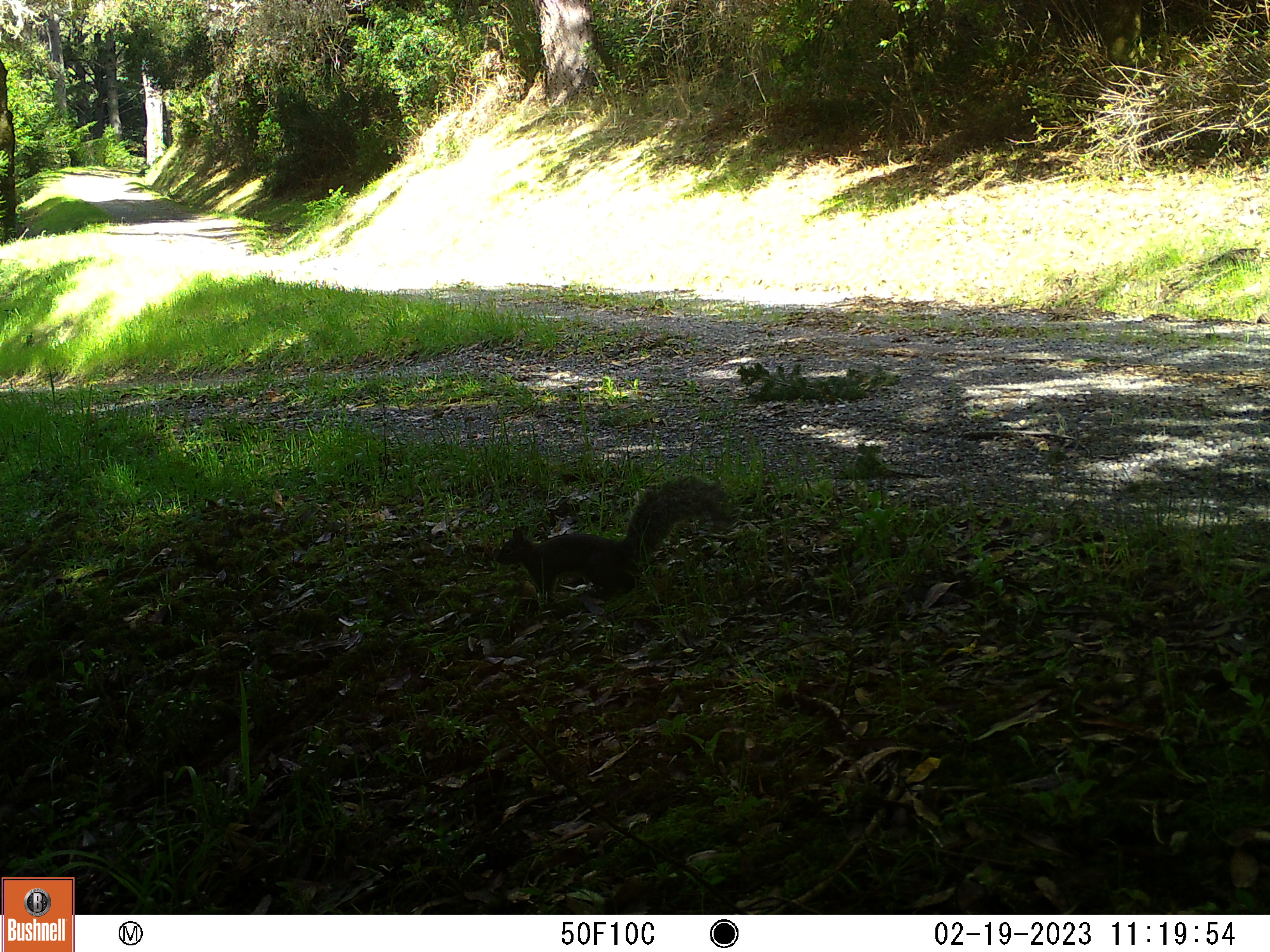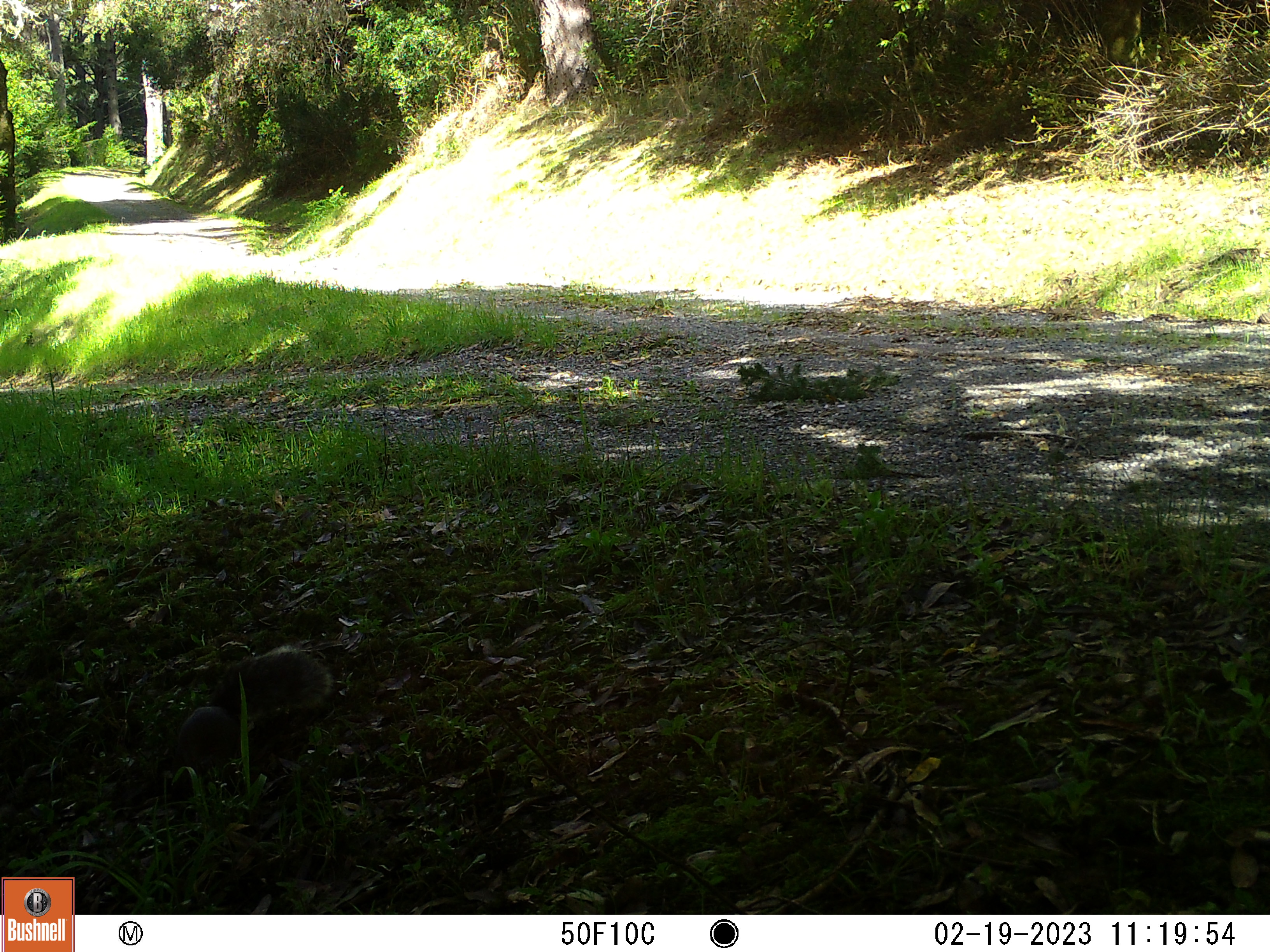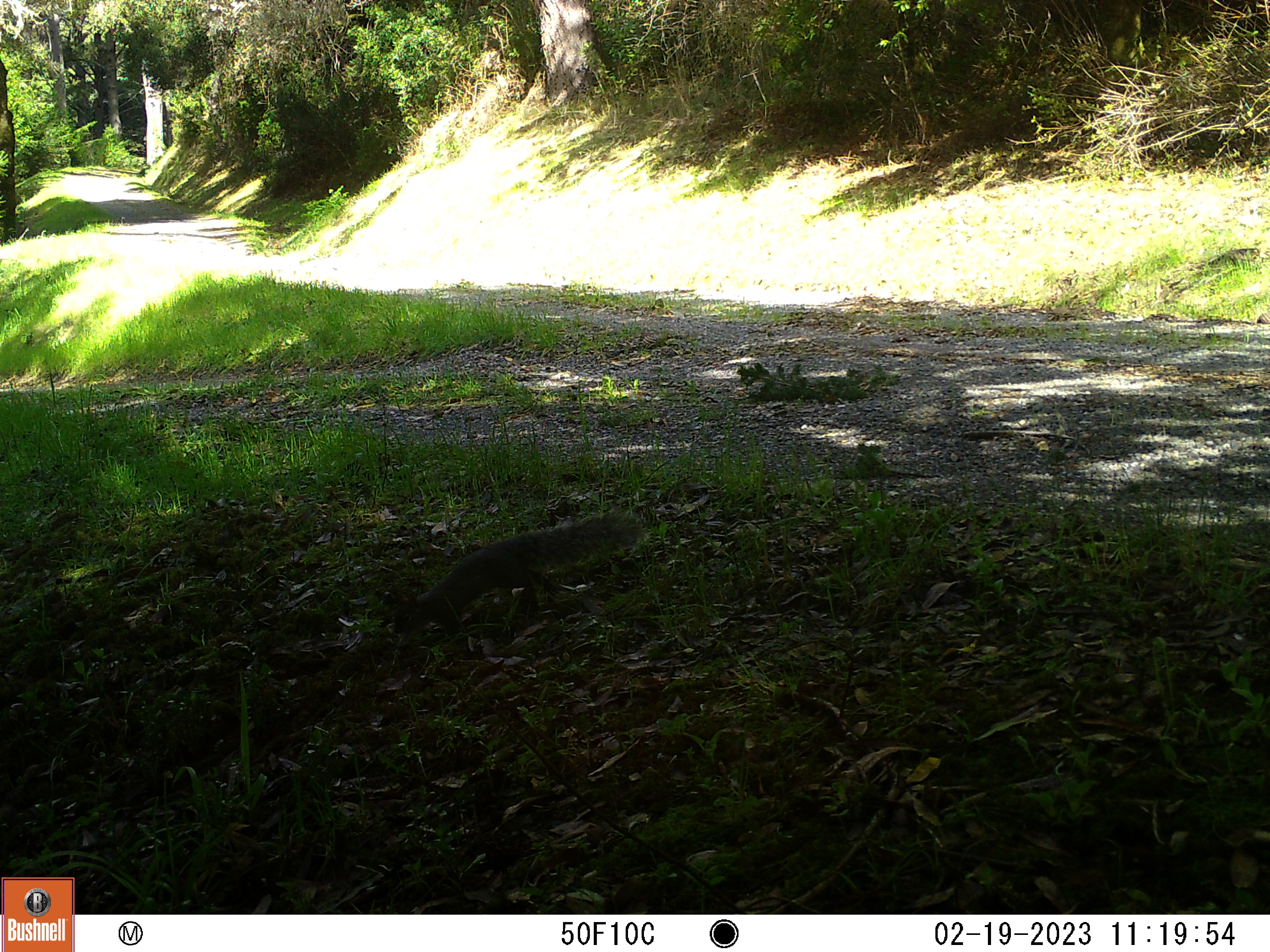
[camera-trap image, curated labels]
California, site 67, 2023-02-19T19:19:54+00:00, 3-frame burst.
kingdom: Animalia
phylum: Chordata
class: Mammalia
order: Rodentia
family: Sciuridae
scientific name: Sciuridae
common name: squirrel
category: unknown squirrel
Unknown squirrel (squirrel) (Sciuridae).